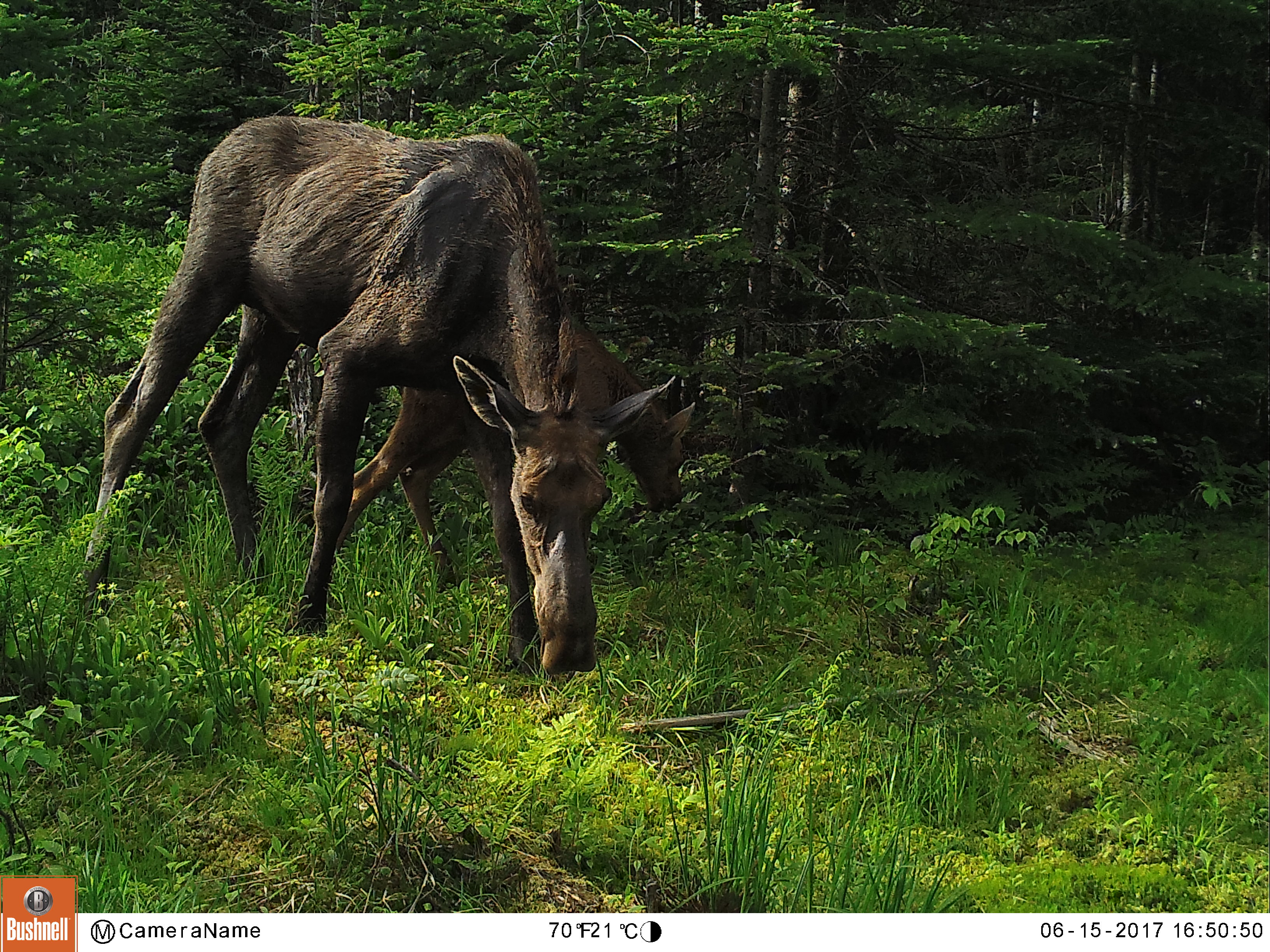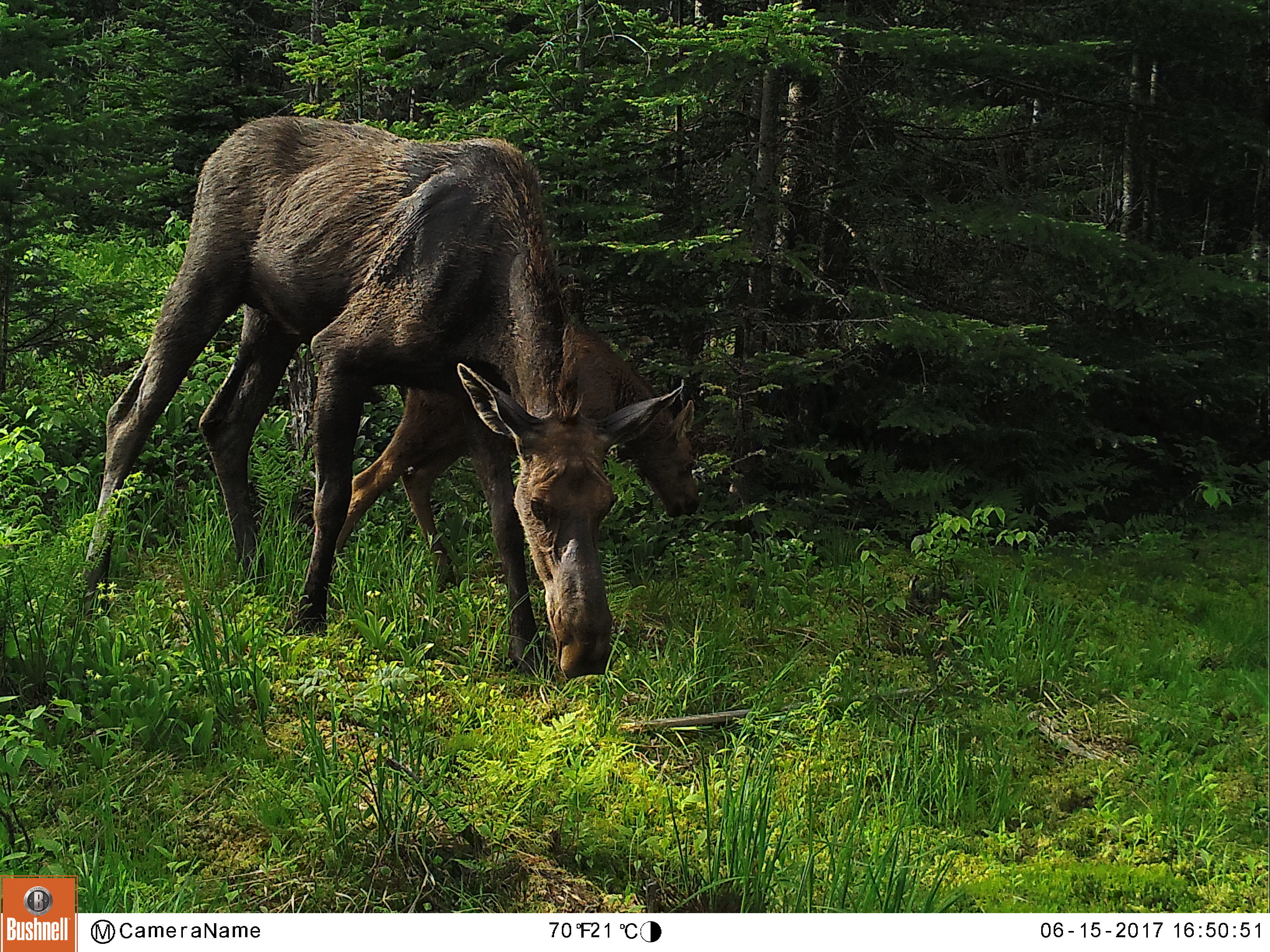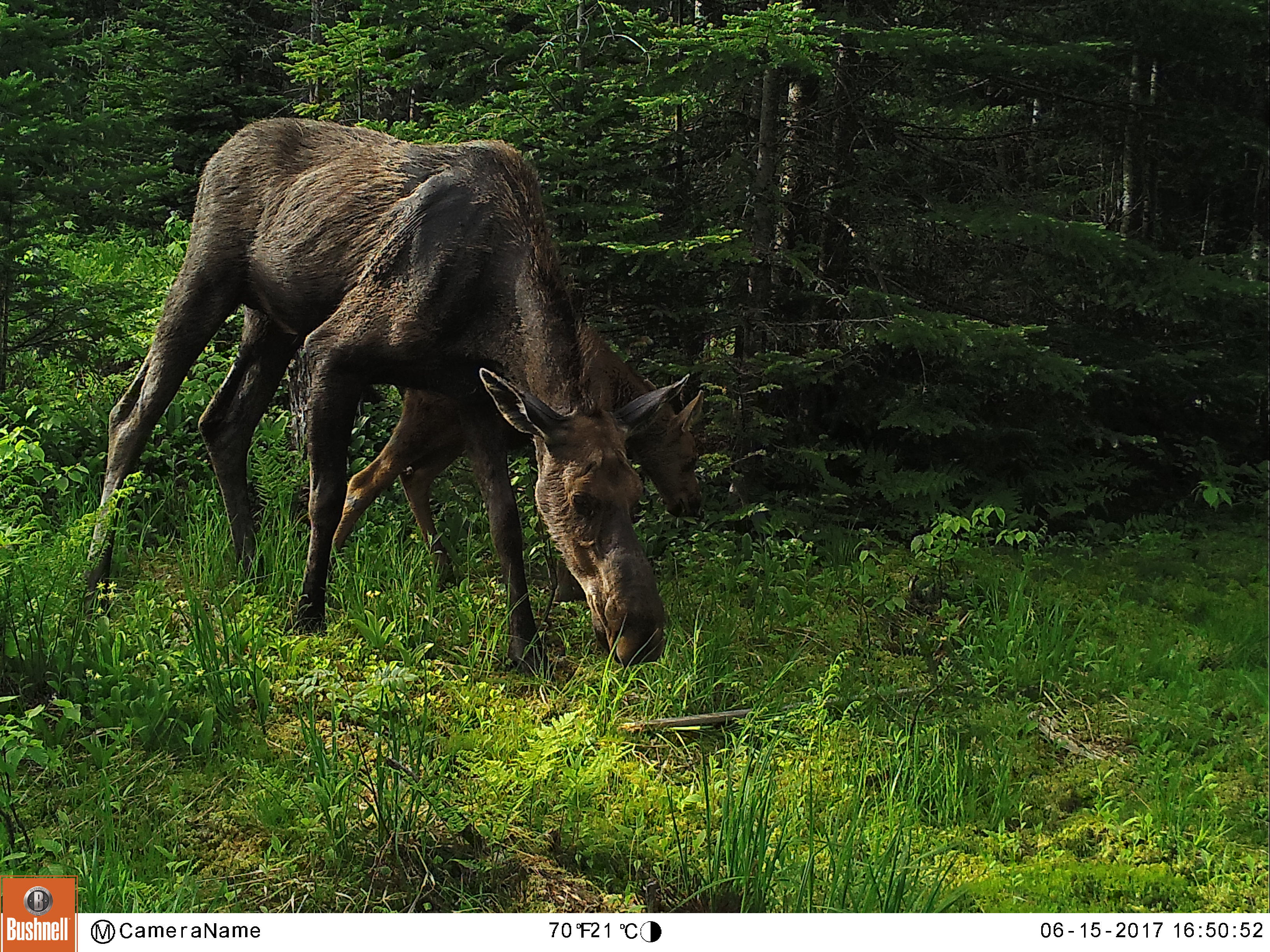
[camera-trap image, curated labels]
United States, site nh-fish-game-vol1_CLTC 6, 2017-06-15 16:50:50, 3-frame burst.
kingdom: Animalia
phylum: Chordata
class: Mammalia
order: Artiodactyla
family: Cervidae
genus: Alces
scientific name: Alces alces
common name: moose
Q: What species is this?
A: Moose (Alces alces).